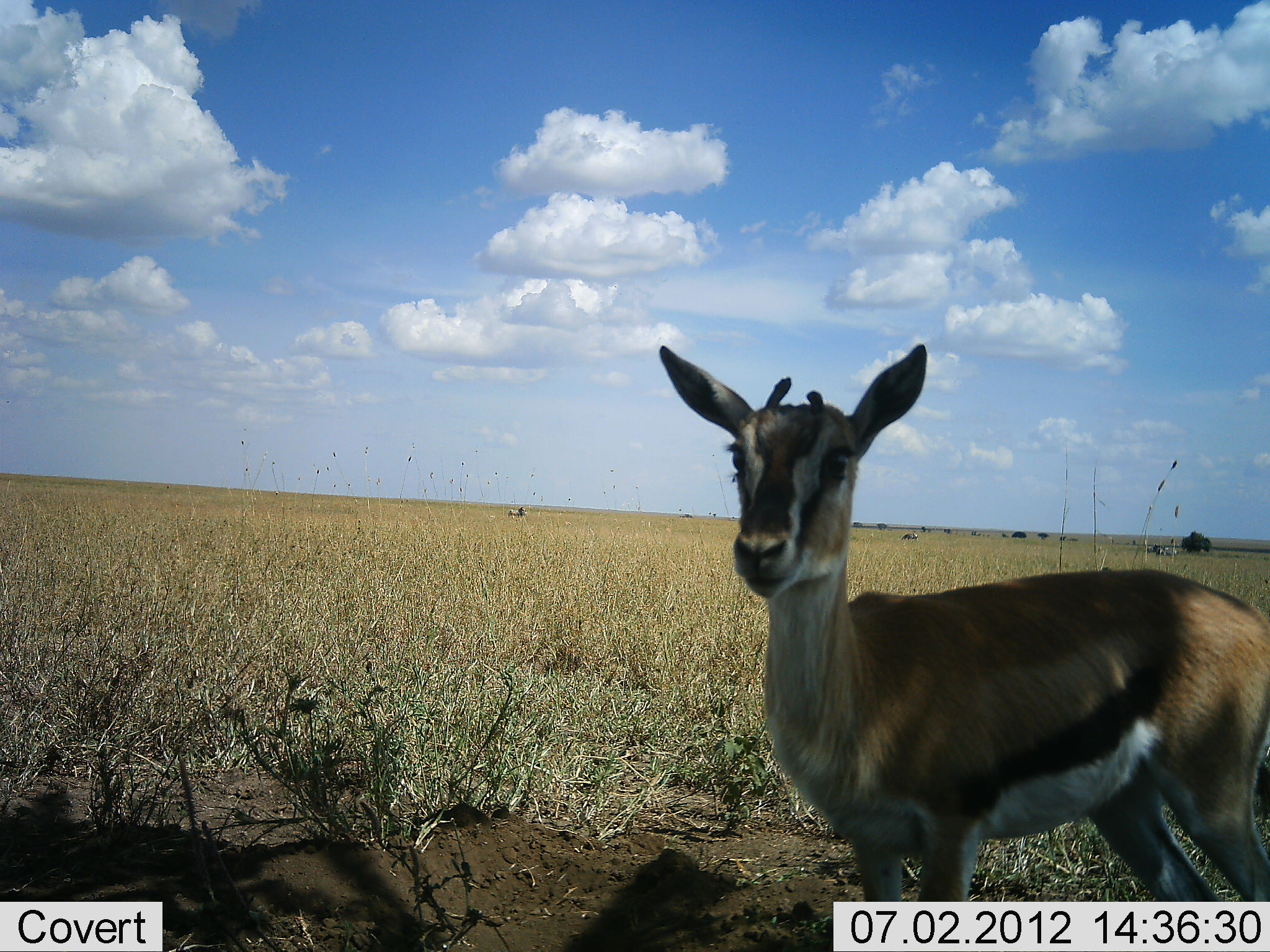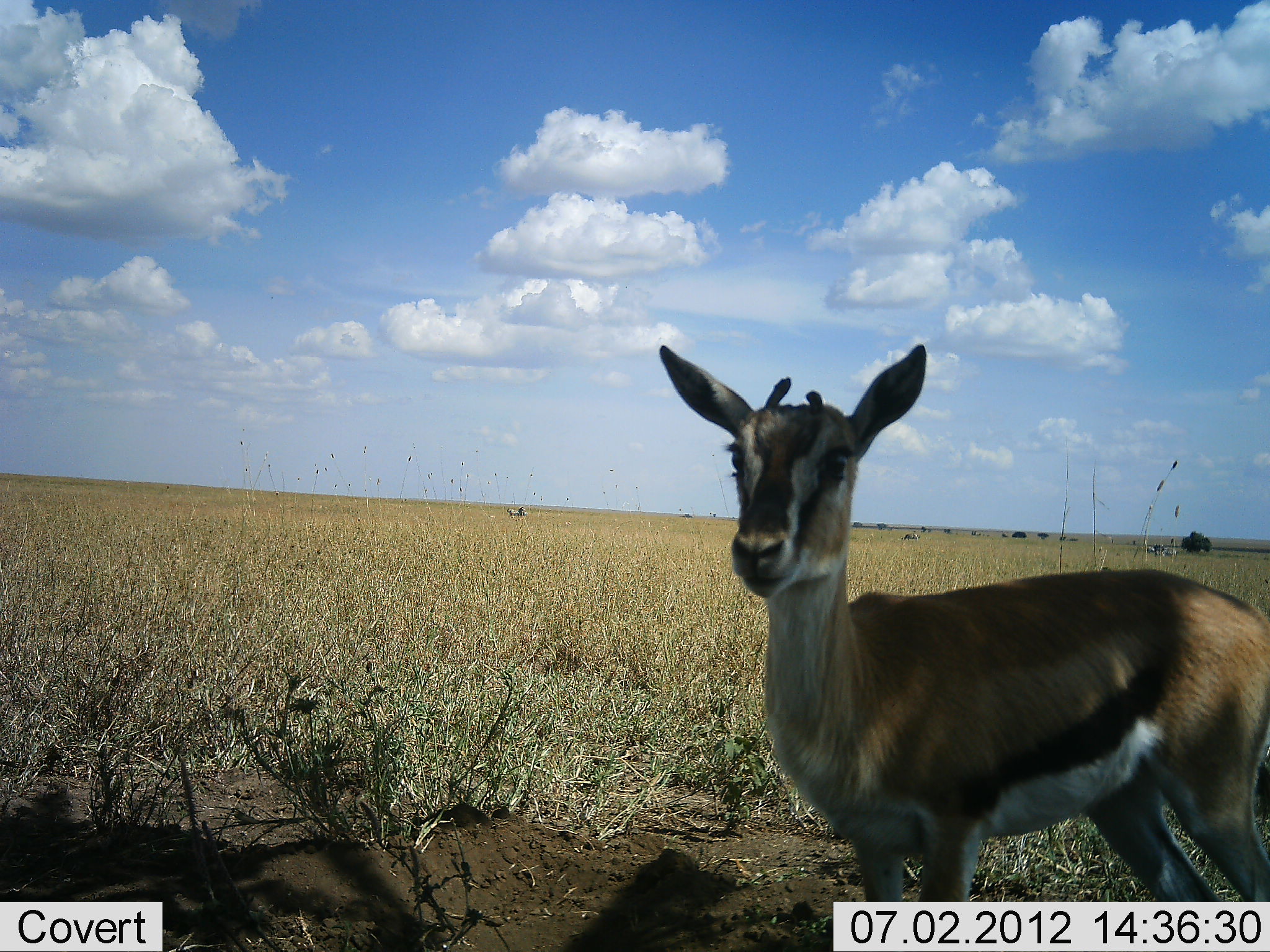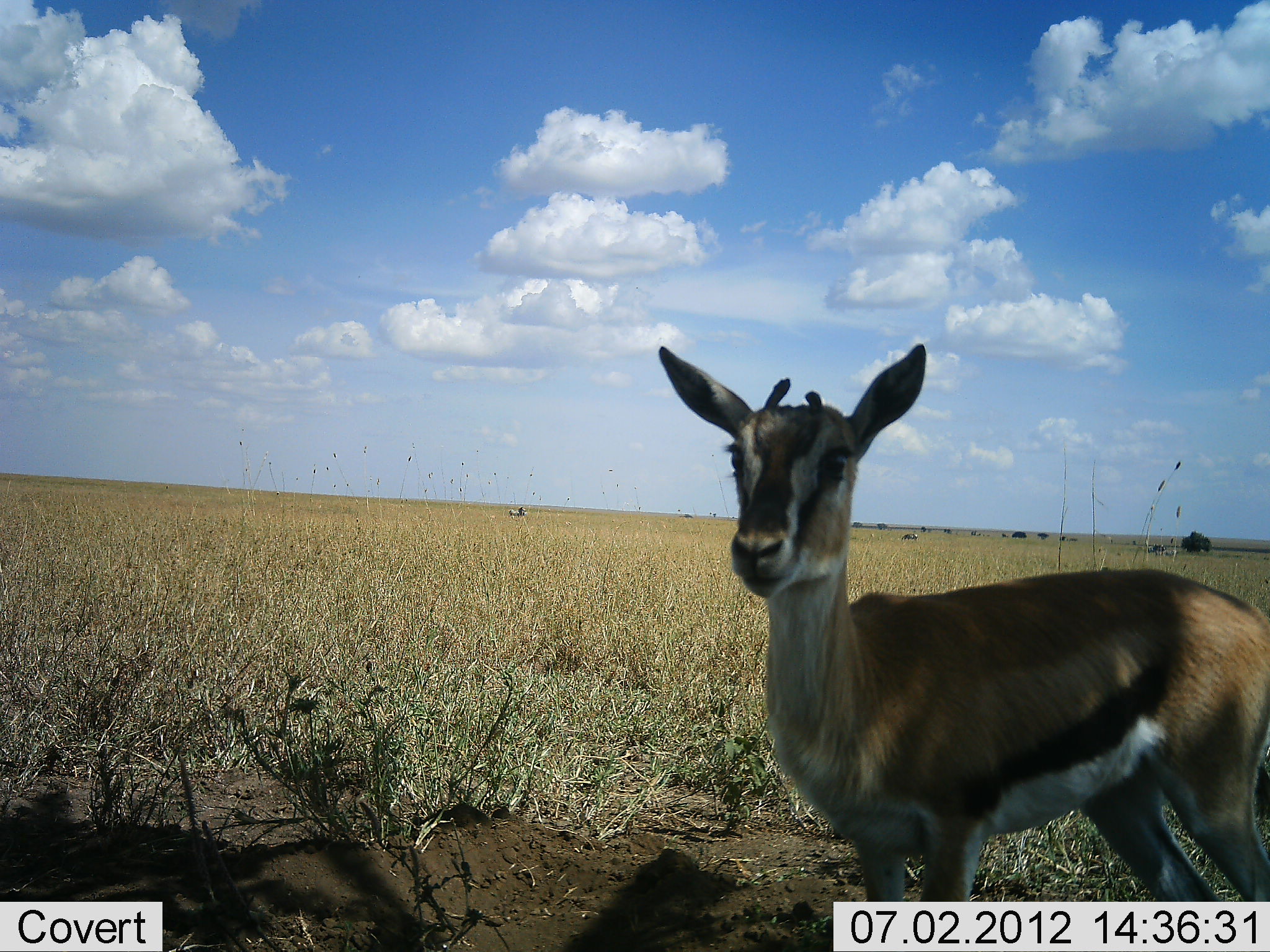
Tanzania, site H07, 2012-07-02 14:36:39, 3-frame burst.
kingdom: Animalia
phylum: Chordata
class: Mammalia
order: Artiodactyla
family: Bovidae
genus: Eudorcas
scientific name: Eudorcas thomsonii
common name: thomson's gazelle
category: gazellethomsons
Gazellethomsons (thomson's gazelle) (Eudorcas thomsonii), count 1. Behavior (volunteer vote fractions): standing 100%, resting 0%, moving 0%, interacting 0%. Young present (vote fraction): 27%. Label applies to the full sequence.